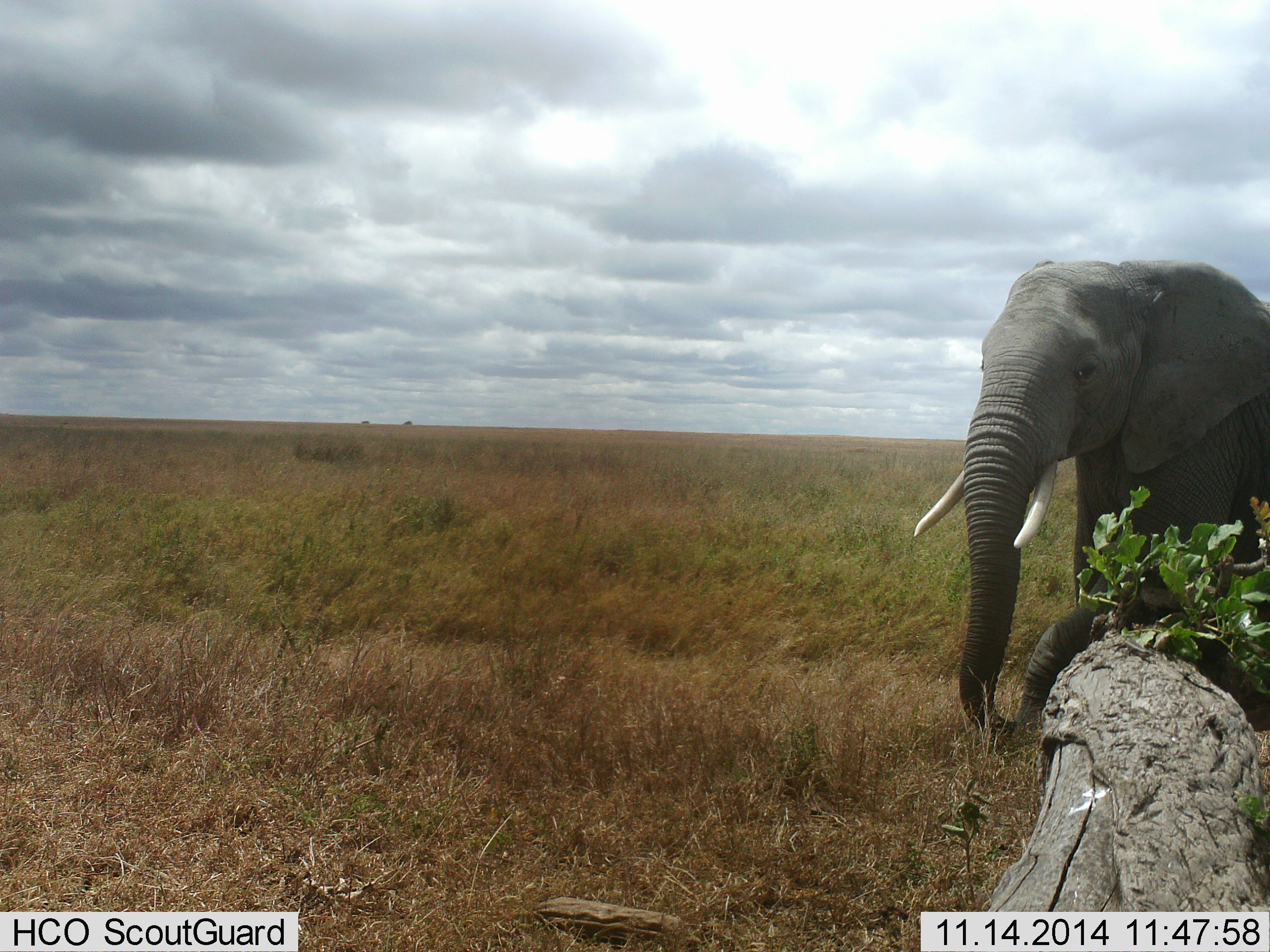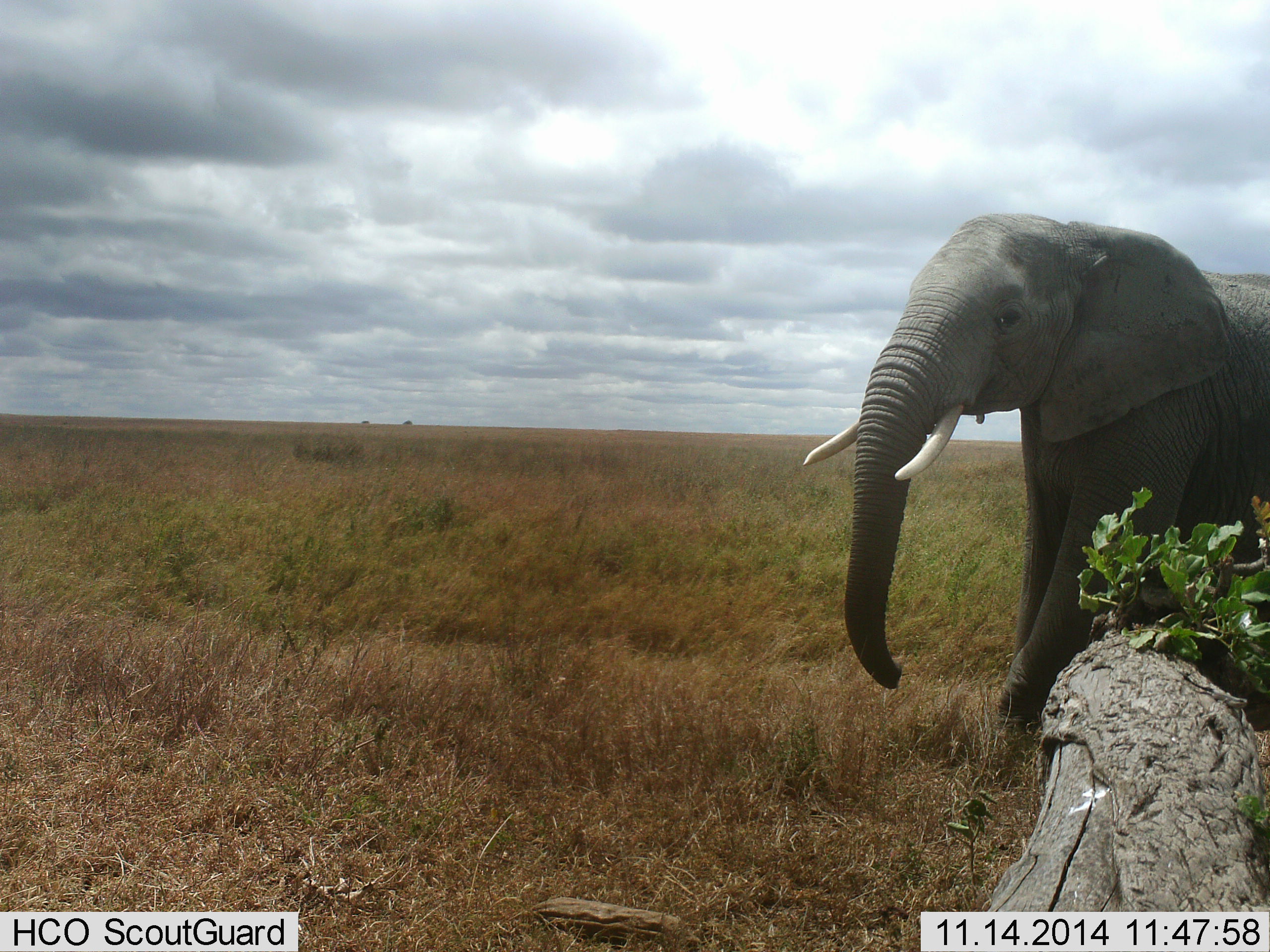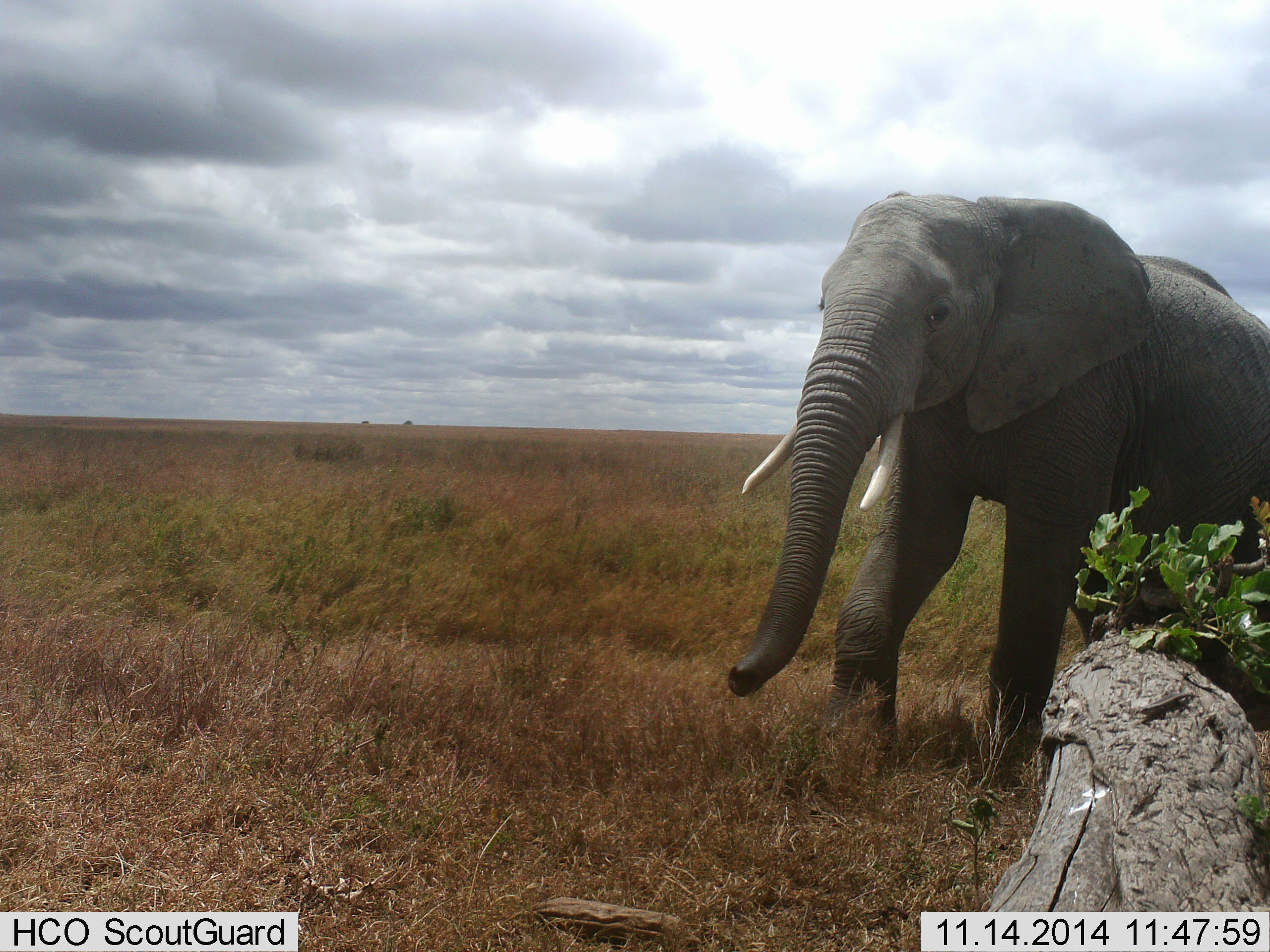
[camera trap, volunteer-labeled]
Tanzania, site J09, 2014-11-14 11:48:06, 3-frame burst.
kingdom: Animalia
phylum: Chordata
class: Mammalia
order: Proboscidea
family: Elephantidae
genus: Loxodonta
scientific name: Loxodonta africana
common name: african bush elephant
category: elephant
Elephant (african bush elephant) (Loxodonta africana), count 1. Behavior (volunteer vote fractions): standing 10%, resting 0%, moving 100%, interacting 0%. Young present (vote fraction): 0%. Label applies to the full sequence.